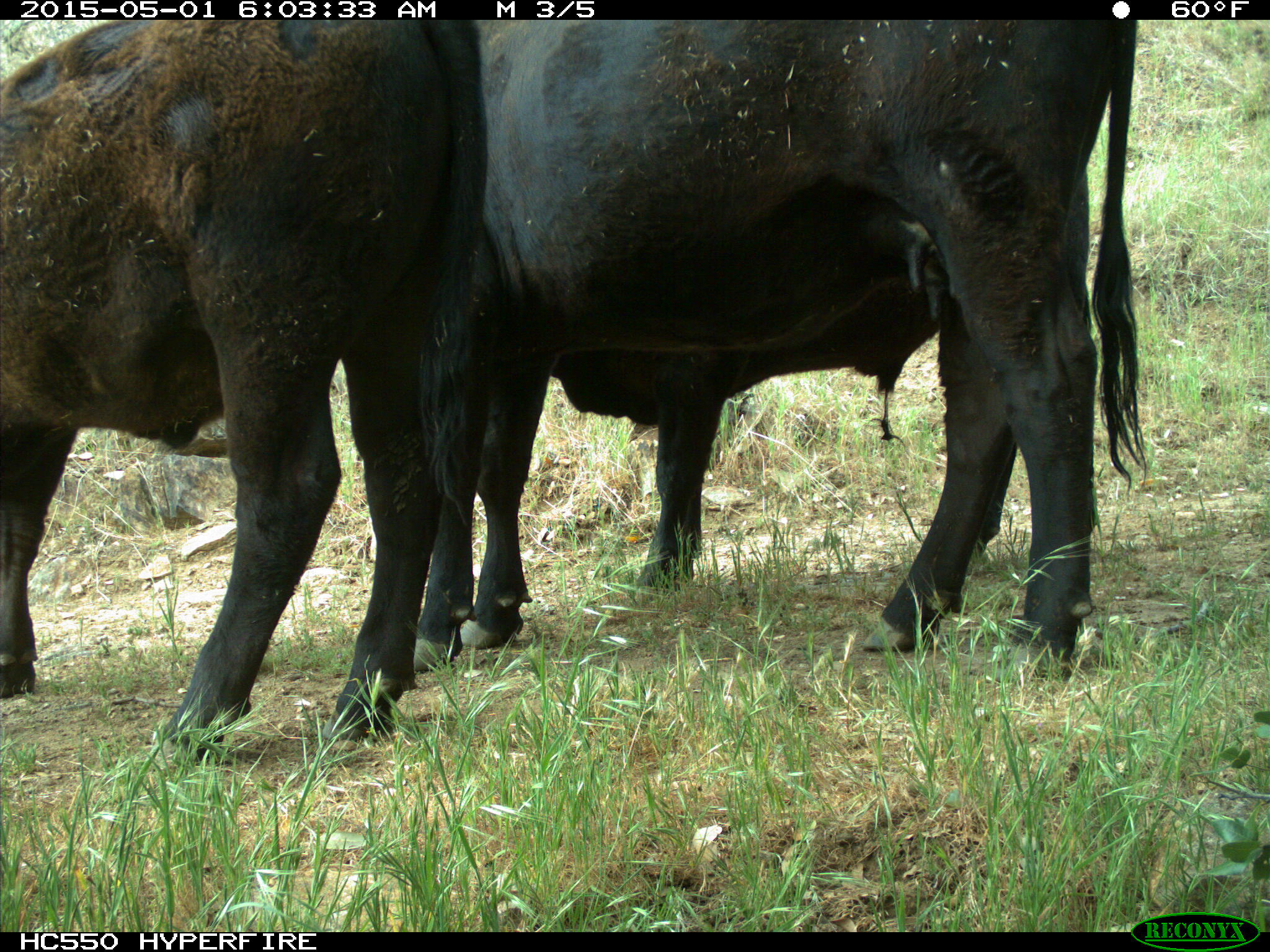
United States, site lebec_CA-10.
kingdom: Animalia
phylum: Chordata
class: Mammalia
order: Artiodactyla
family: Bovidae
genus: Bos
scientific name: Bos taurus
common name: domestic cow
Bos taurus (domestic cow).